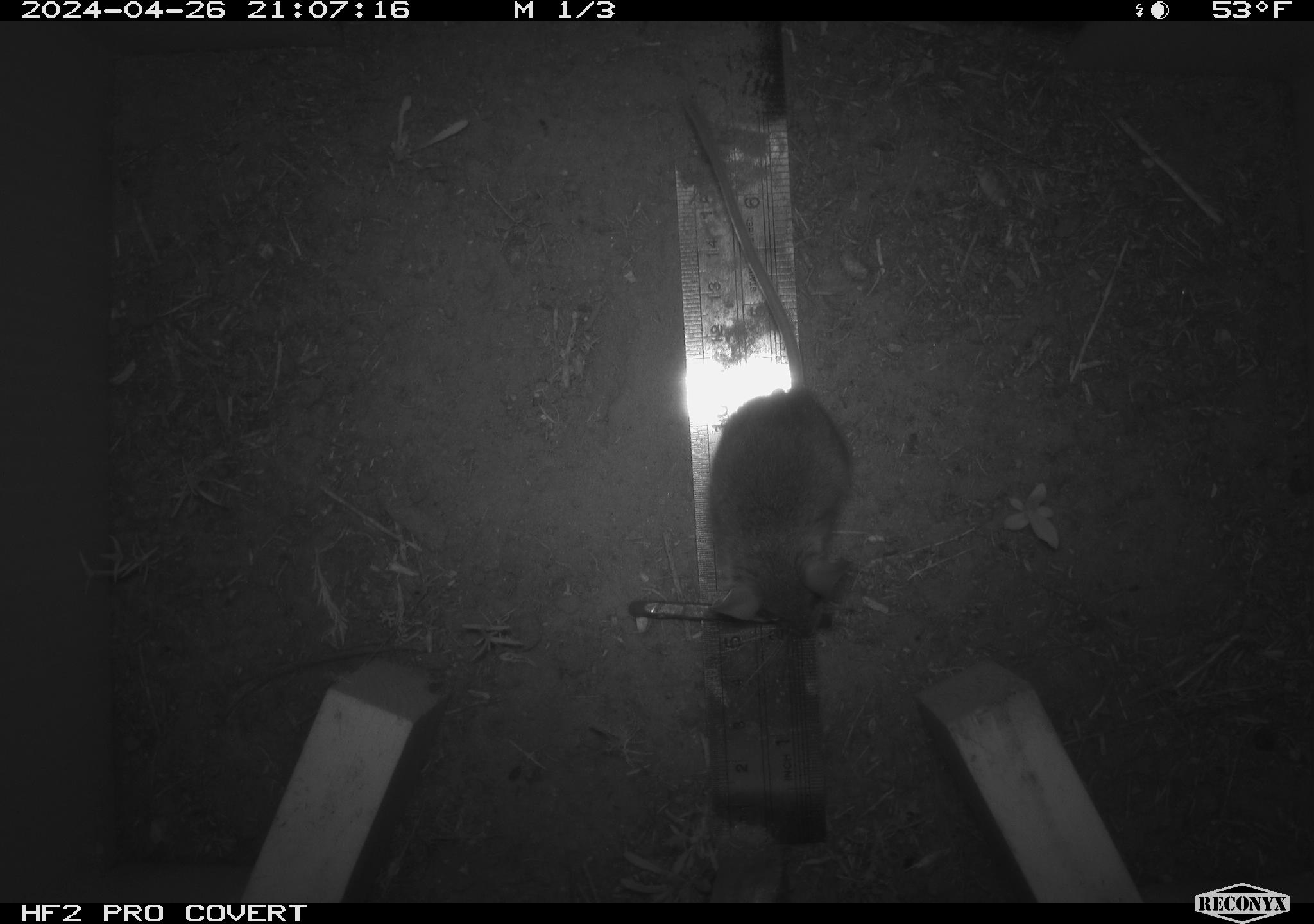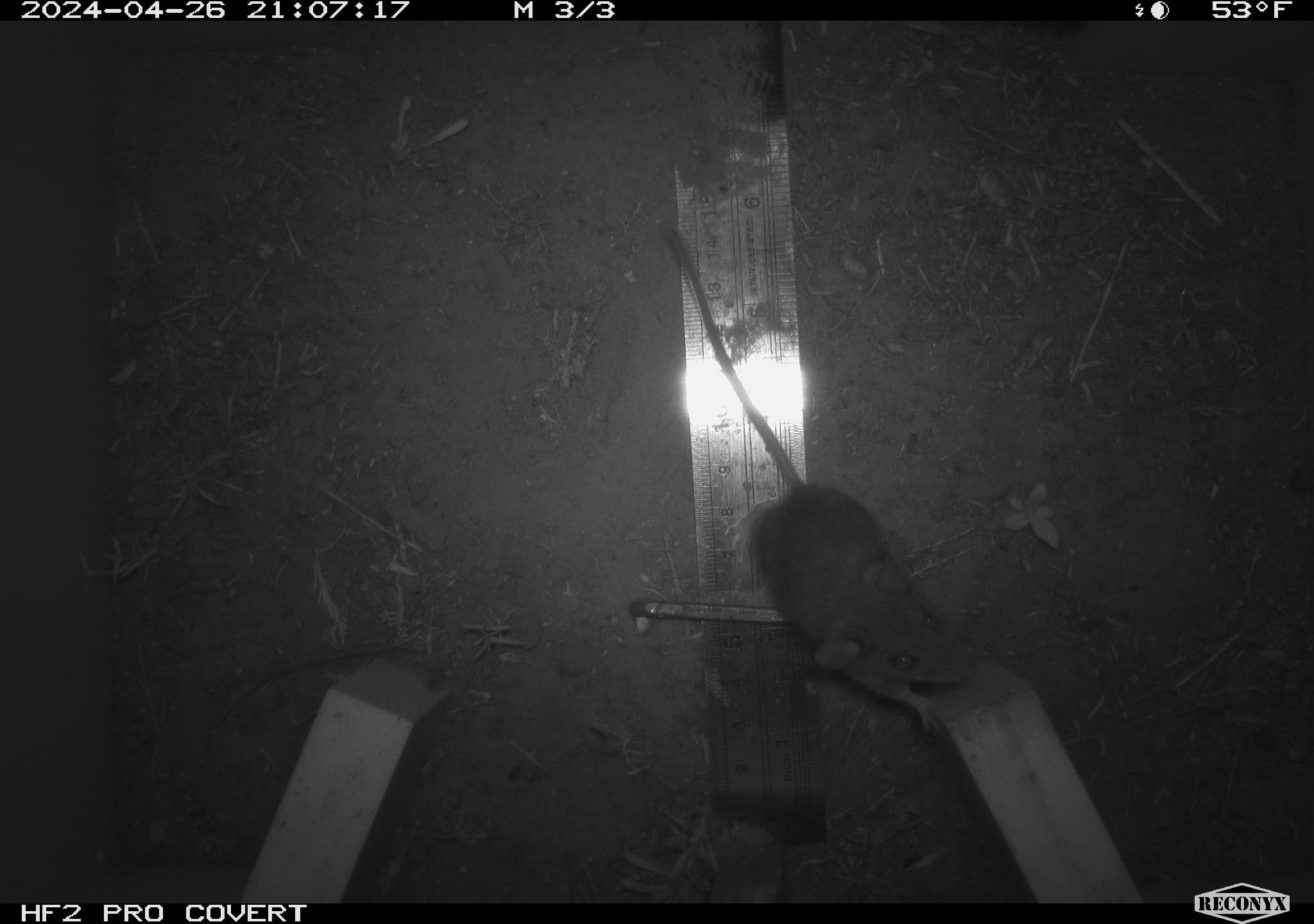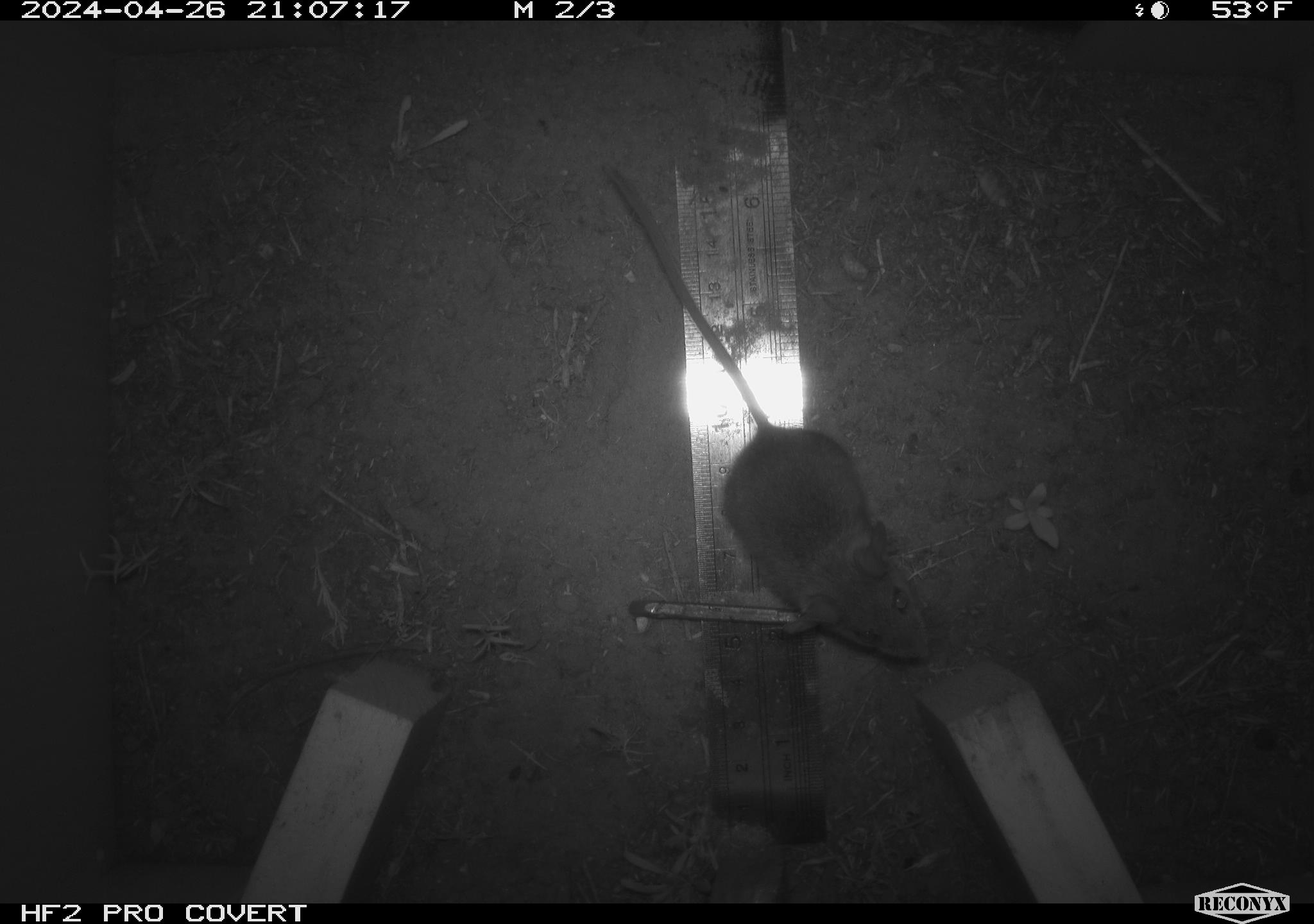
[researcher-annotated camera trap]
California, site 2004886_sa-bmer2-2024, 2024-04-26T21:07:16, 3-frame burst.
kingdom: Animalia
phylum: Chordata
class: Mammalia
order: Rodentia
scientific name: Rodentia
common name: mouse species